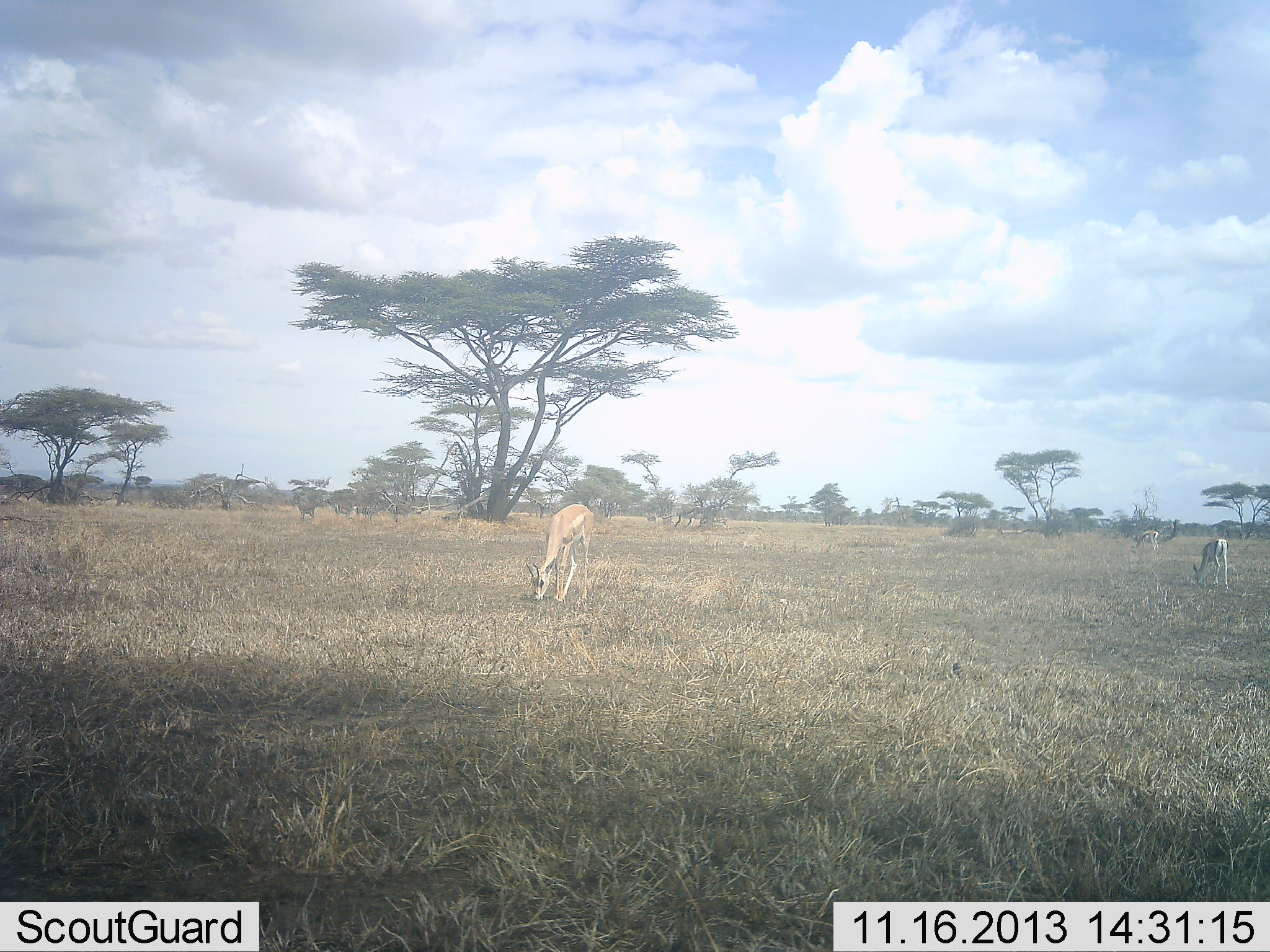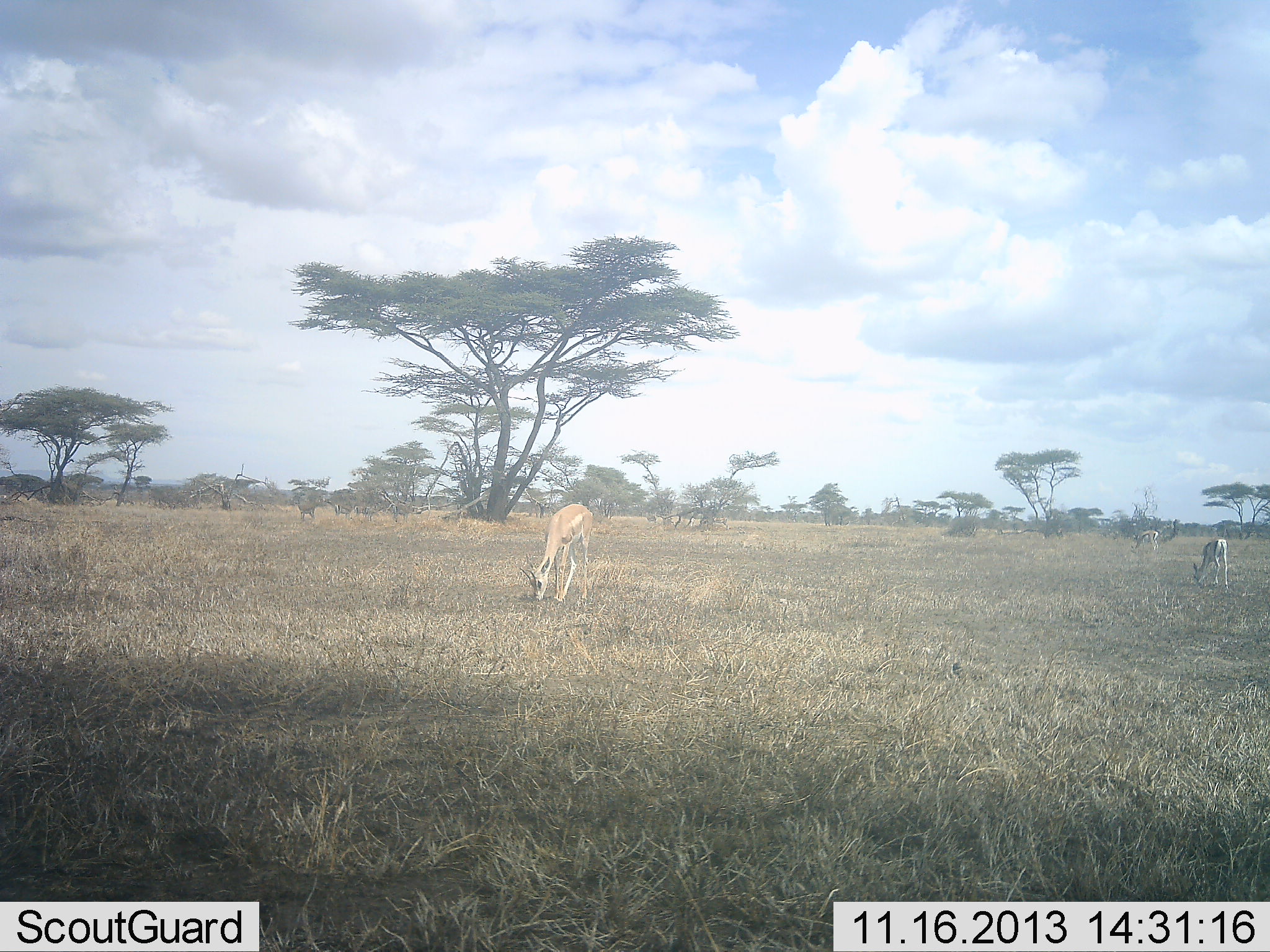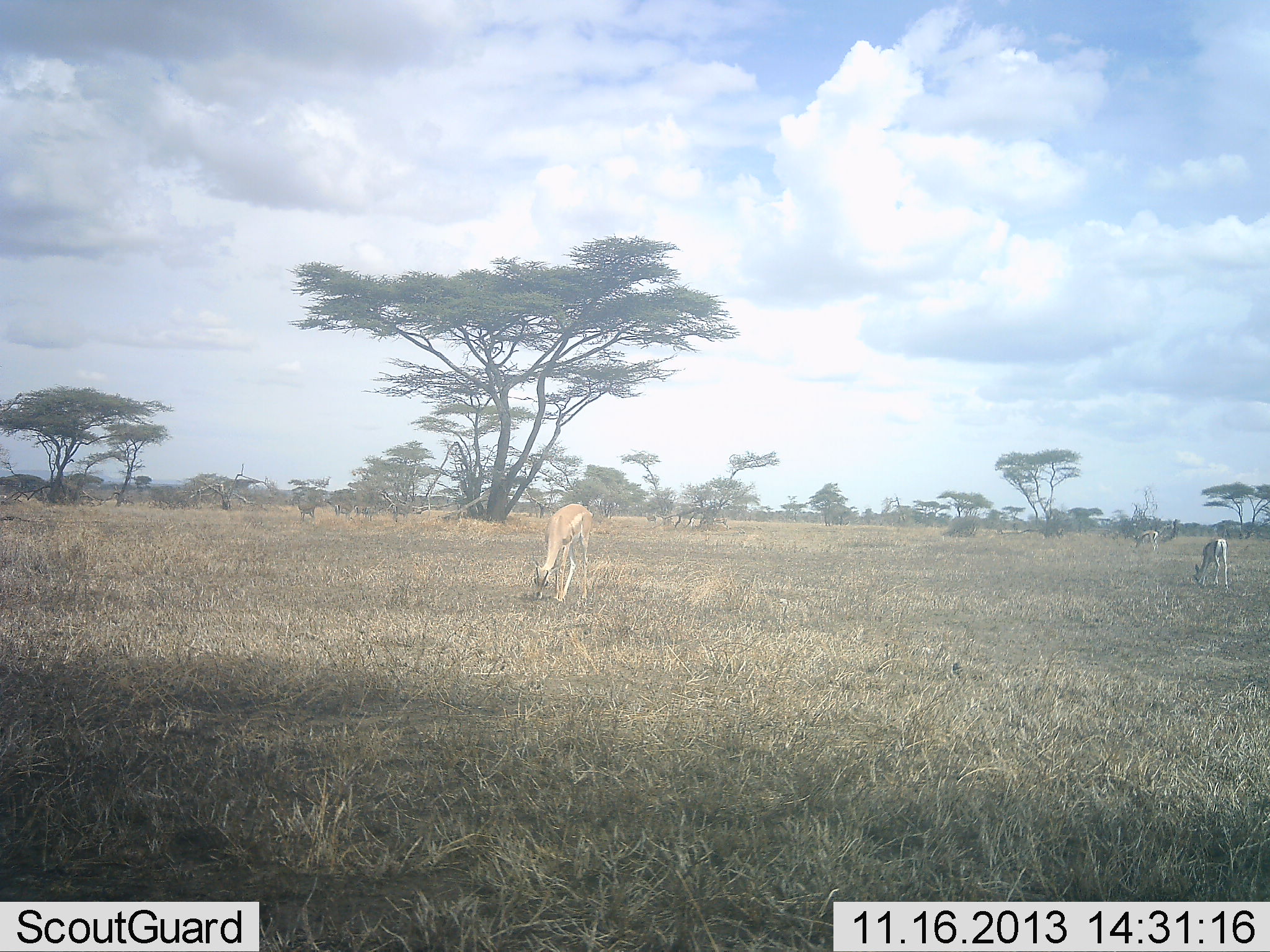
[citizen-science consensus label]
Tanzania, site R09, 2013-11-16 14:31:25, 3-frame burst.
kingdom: Animalia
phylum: Chordata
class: Mammalia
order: Artiodactyla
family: Bovidae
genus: Nanger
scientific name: Nanger granti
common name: grant's gazelle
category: gazellegrants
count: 3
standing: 32%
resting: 0%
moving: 0%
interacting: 0%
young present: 0%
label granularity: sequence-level